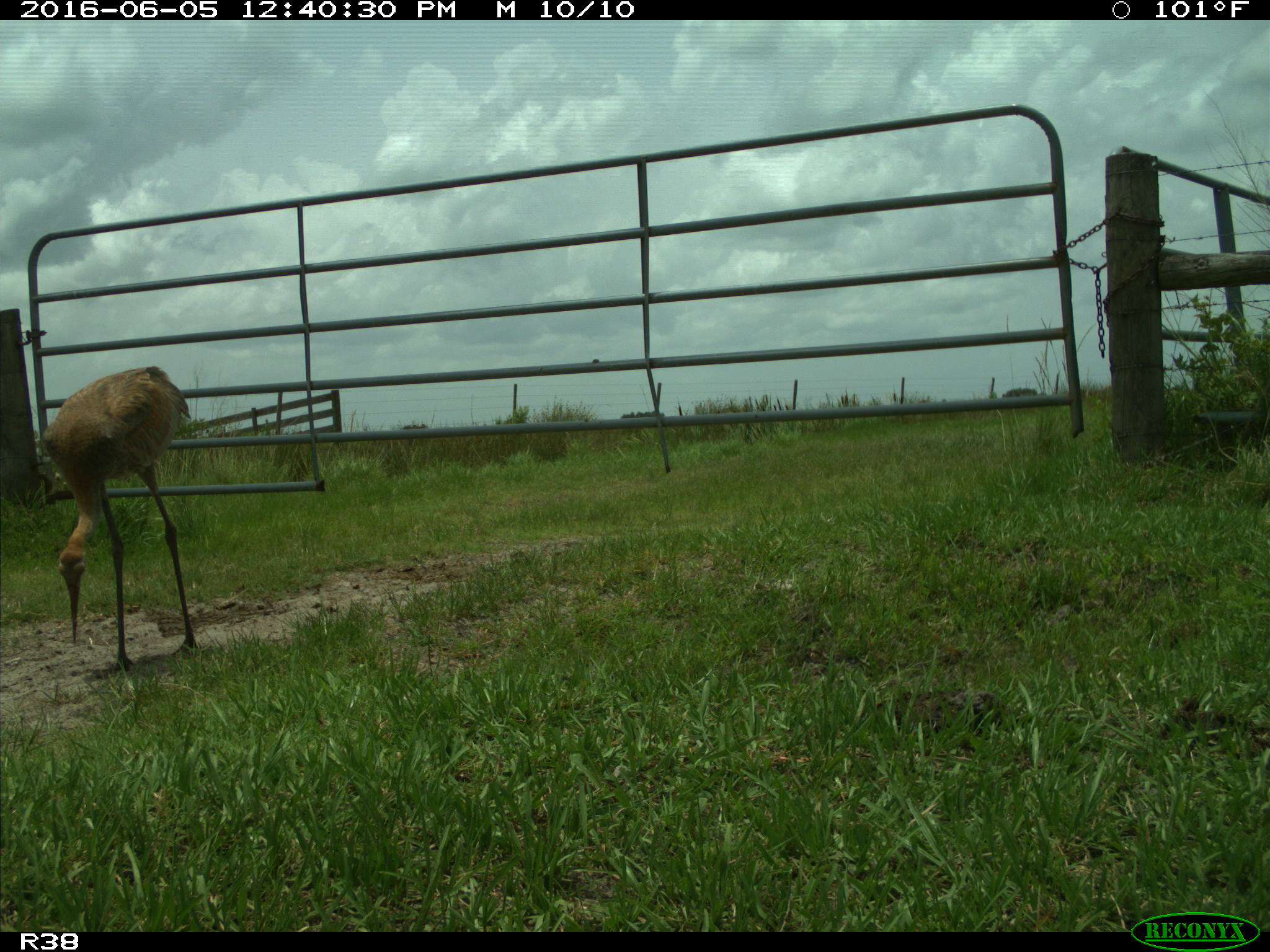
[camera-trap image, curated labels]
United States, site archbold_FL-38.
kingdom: Animalia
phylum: Chordata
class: Aves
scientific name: Aves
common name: birds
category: unidentified bird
Unidentified bird (birds) (Aves).